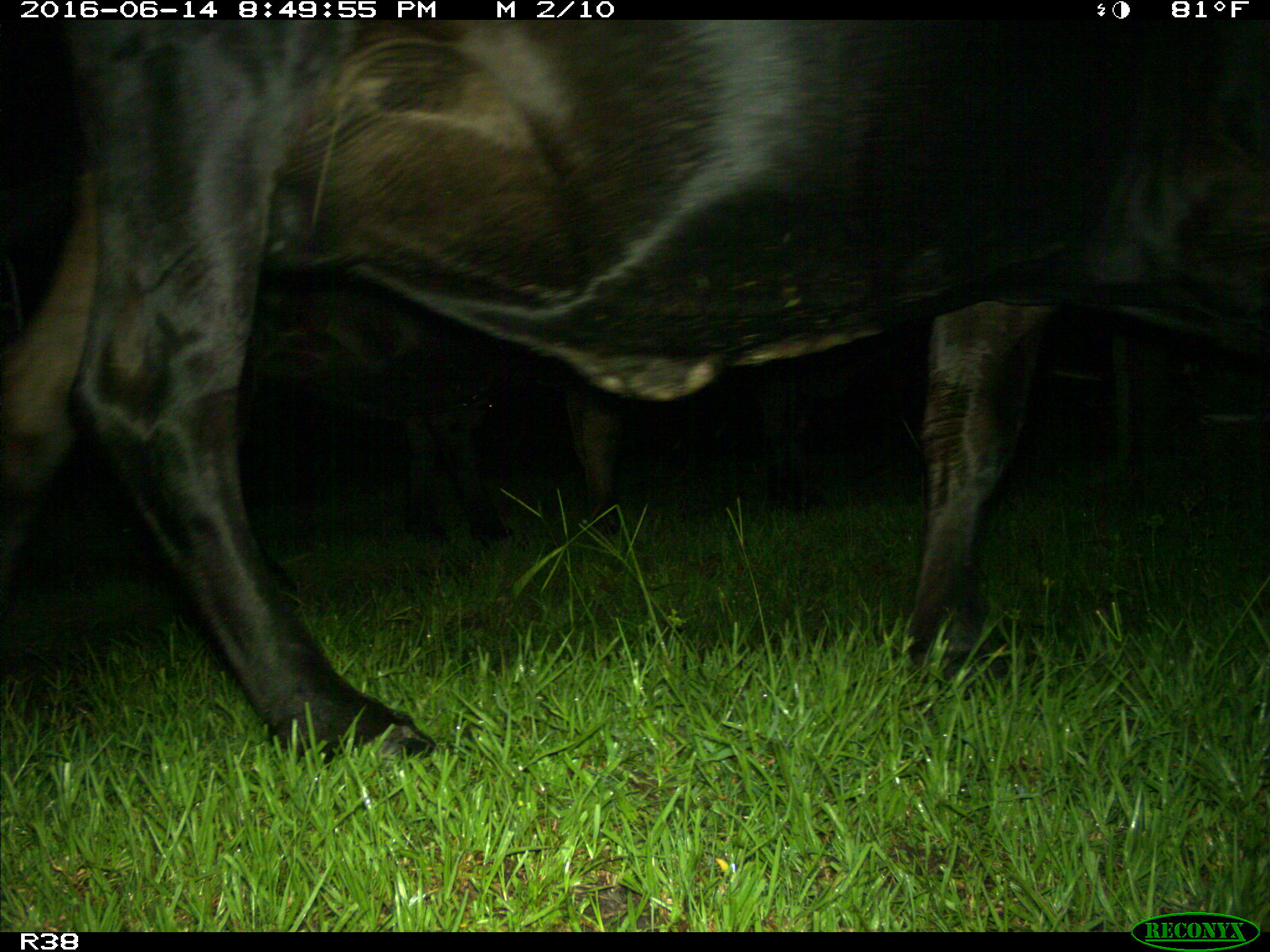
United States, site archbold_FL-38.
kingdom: Animalia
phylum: Chordata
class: Mammalia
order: Artiodactyla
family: Bovidae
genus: Bos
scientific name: Bos taurus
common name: domestic cow